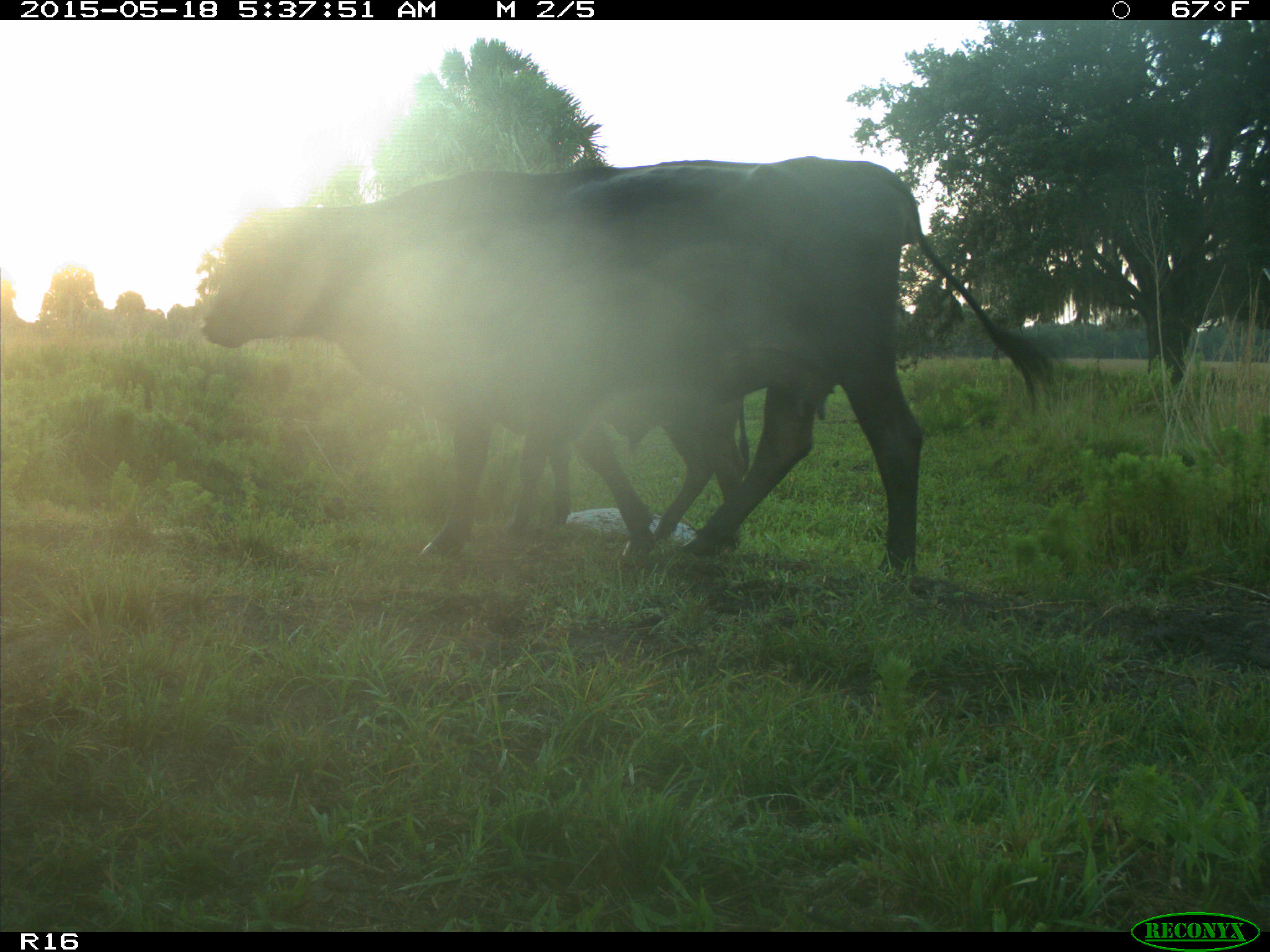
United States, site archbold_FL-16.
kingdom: Animalia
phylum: Chordata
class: Mammalia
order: Artiodactyla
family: Bovidae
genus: Bos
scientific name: Bos taurus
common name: domestic cow